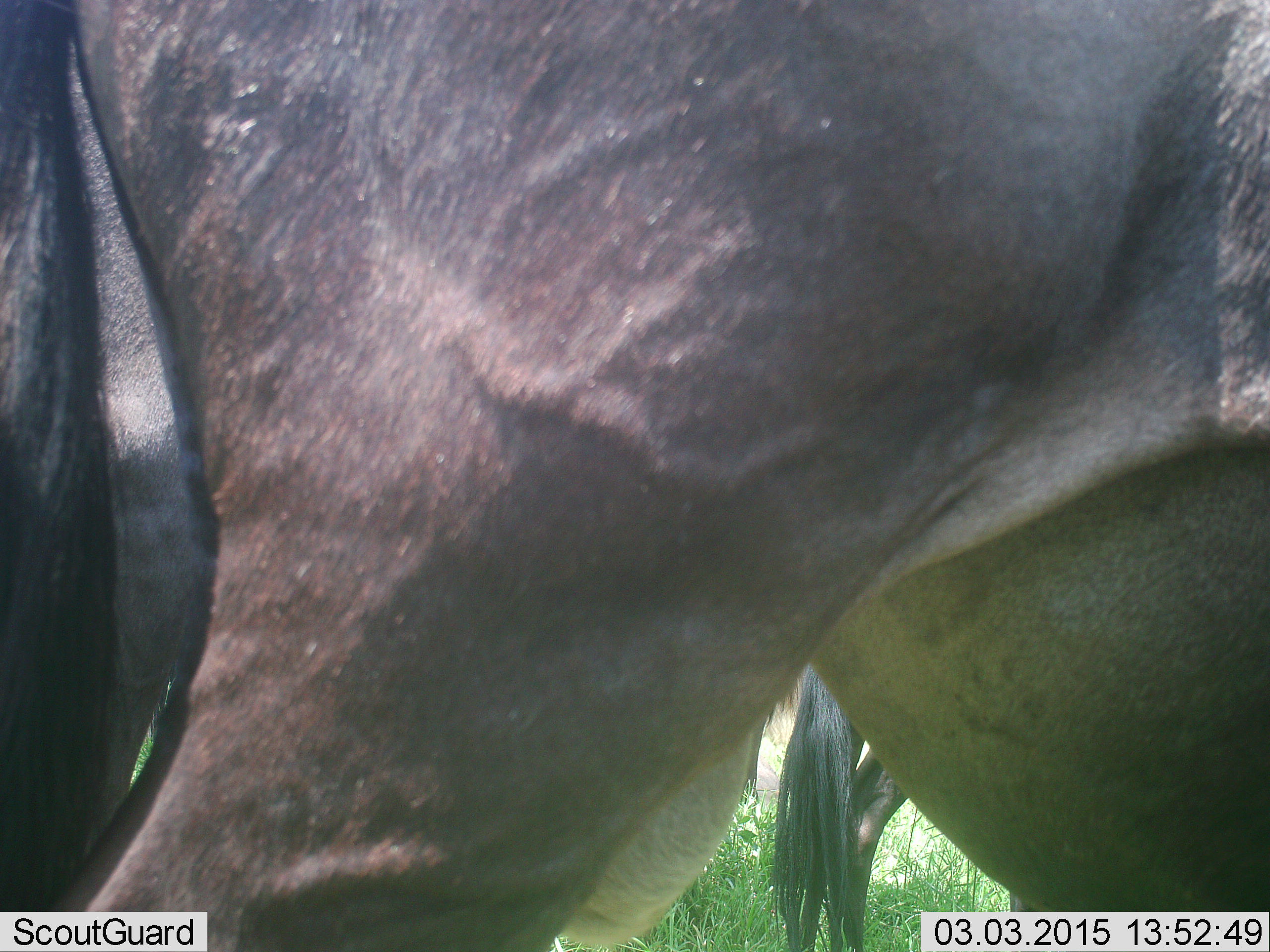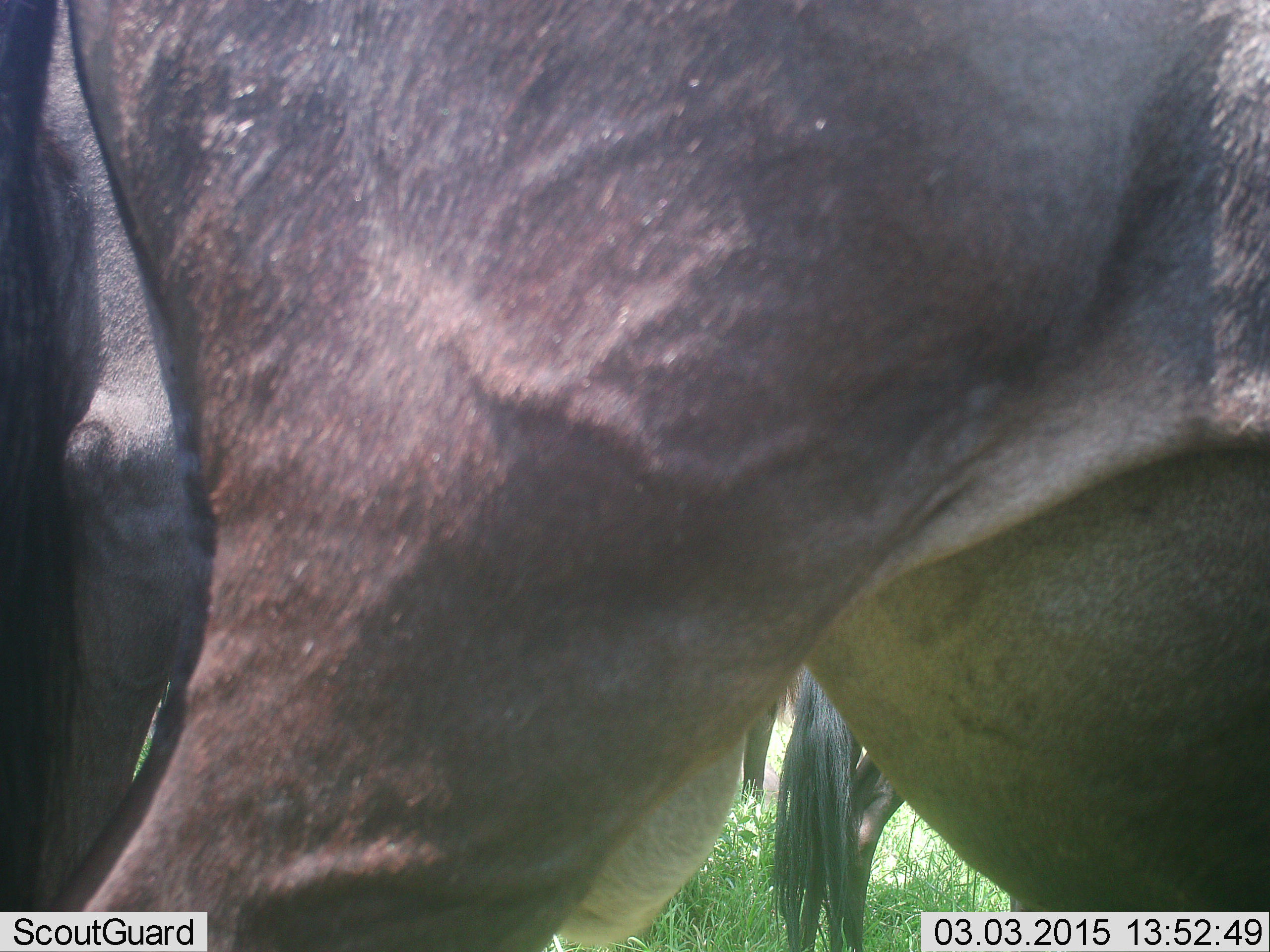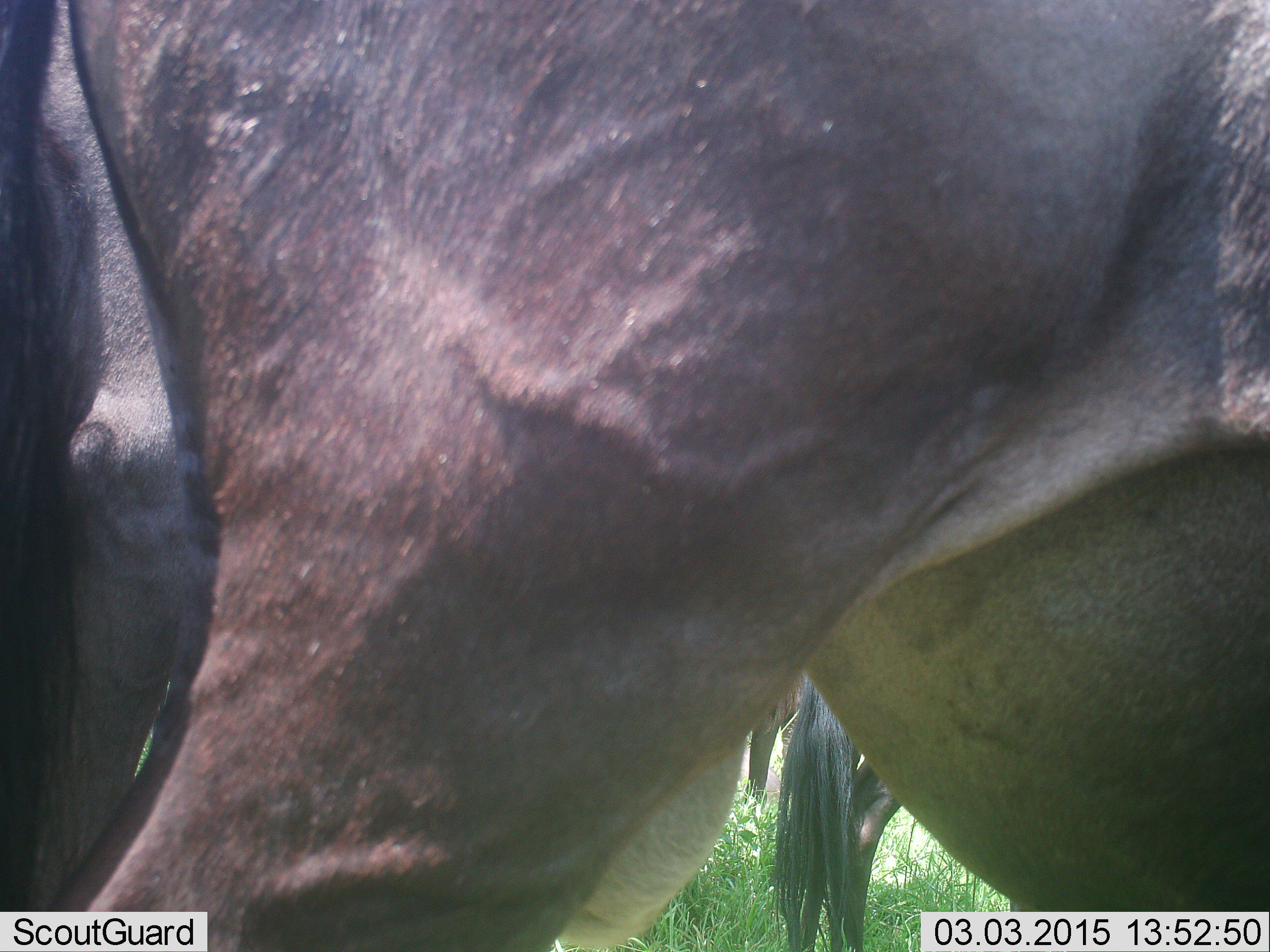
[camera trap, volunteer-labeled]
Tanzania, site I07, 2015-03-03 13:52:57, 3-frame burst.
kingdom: Animalia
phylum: Chordata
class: Mammalia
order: Artiodactyla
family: Bovidae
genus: Connochaetes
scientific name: Connochaetes taurinus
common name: blue wildebeest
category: wildebeest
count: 3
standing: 100%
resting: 0%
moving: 0%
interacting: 0%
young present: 0%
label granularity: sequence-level